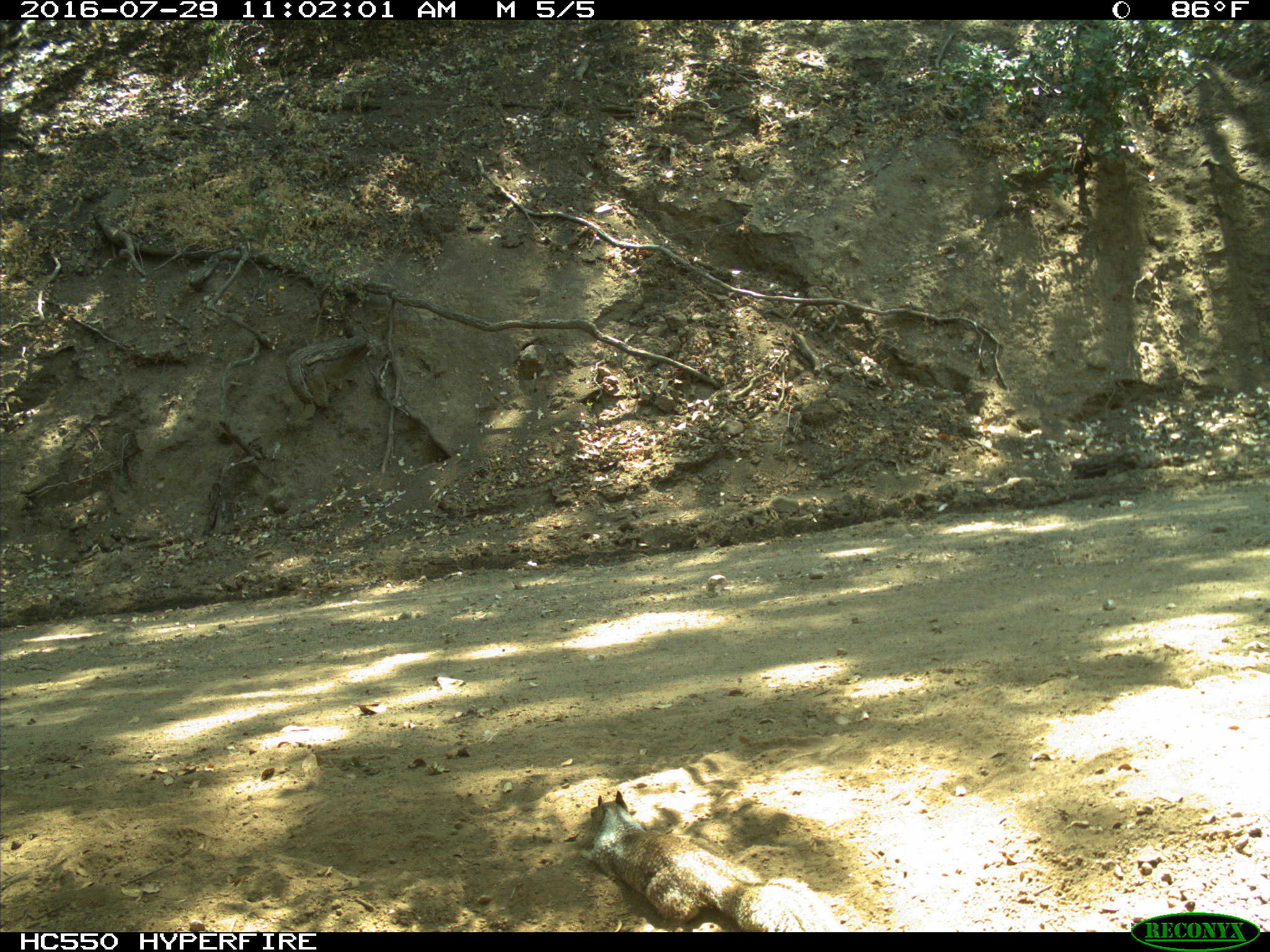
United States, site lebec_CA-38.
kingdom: Animalia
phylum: Chordata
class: Mammalia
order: Rodentia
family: Sciuridae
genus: Otospermophilus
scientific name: Otospermophilus beecheyi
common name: california ground squirrel